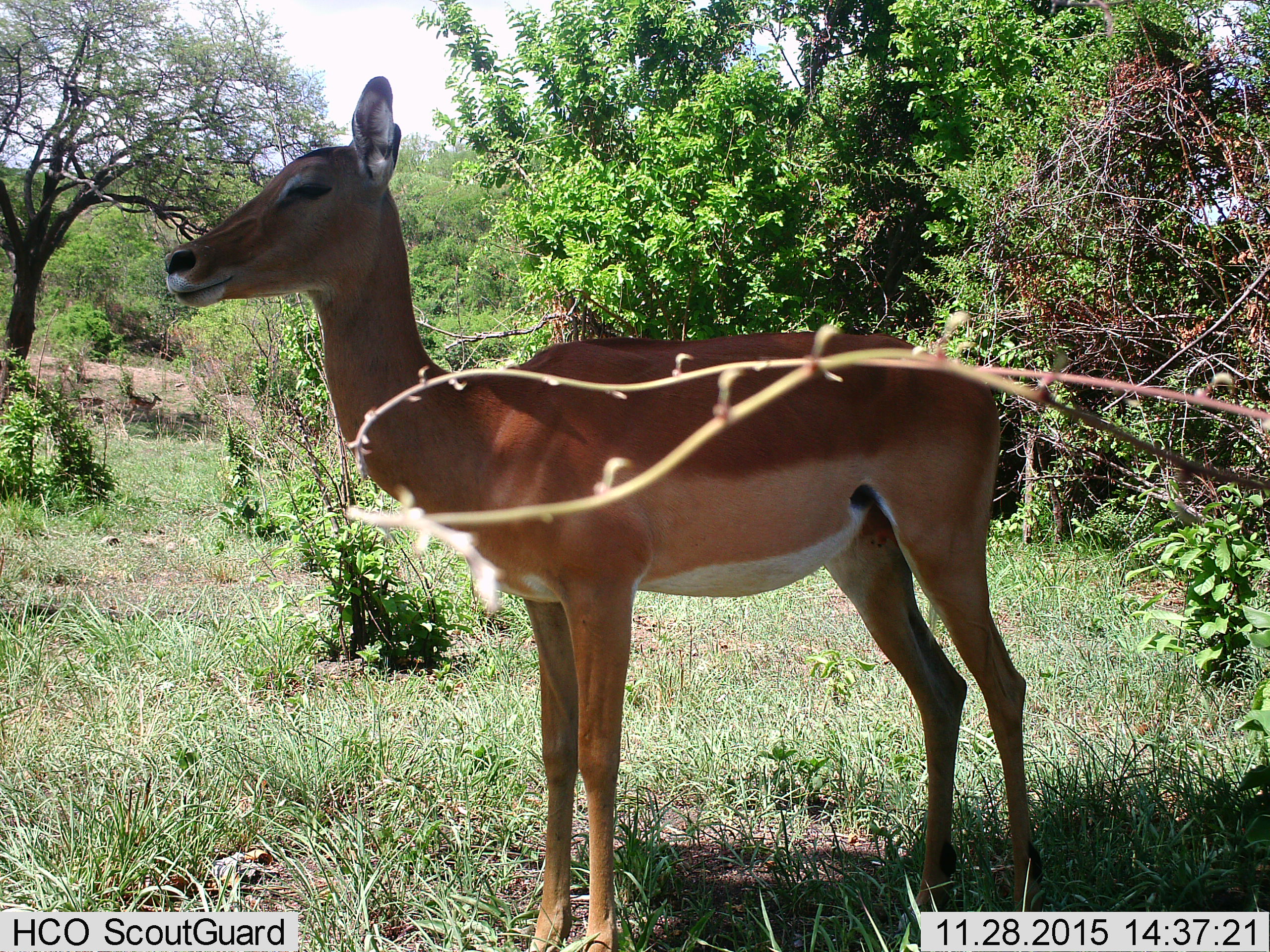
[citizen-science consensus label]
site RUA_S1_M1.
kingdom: Animalia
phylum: Chordata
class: Mammalia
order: Artiodactyla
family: Bovidae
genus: Aepyceros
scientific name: Aepyceros melampus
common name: impala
Impala (Aepyceros melampus), count 2. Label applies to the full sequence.